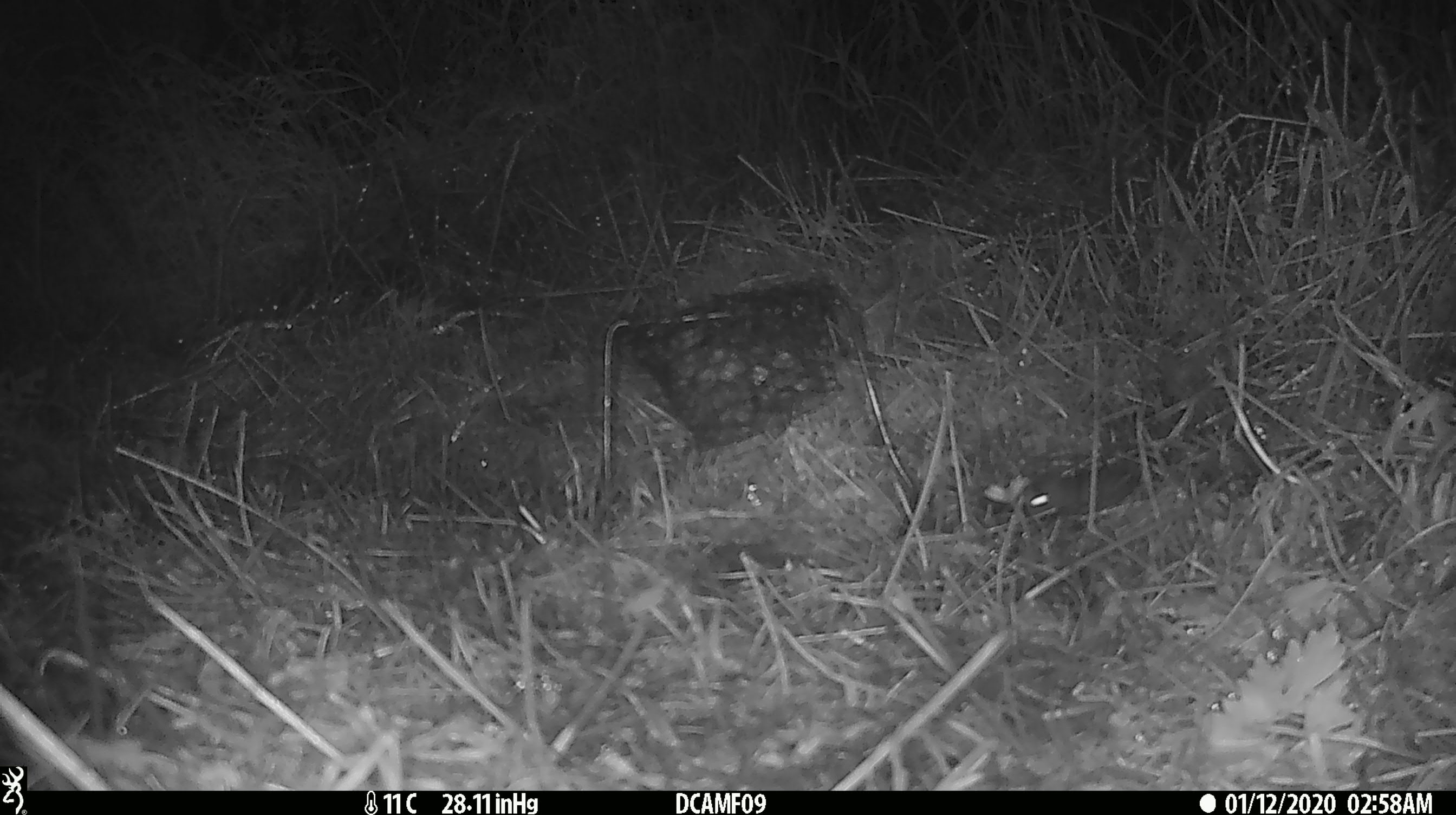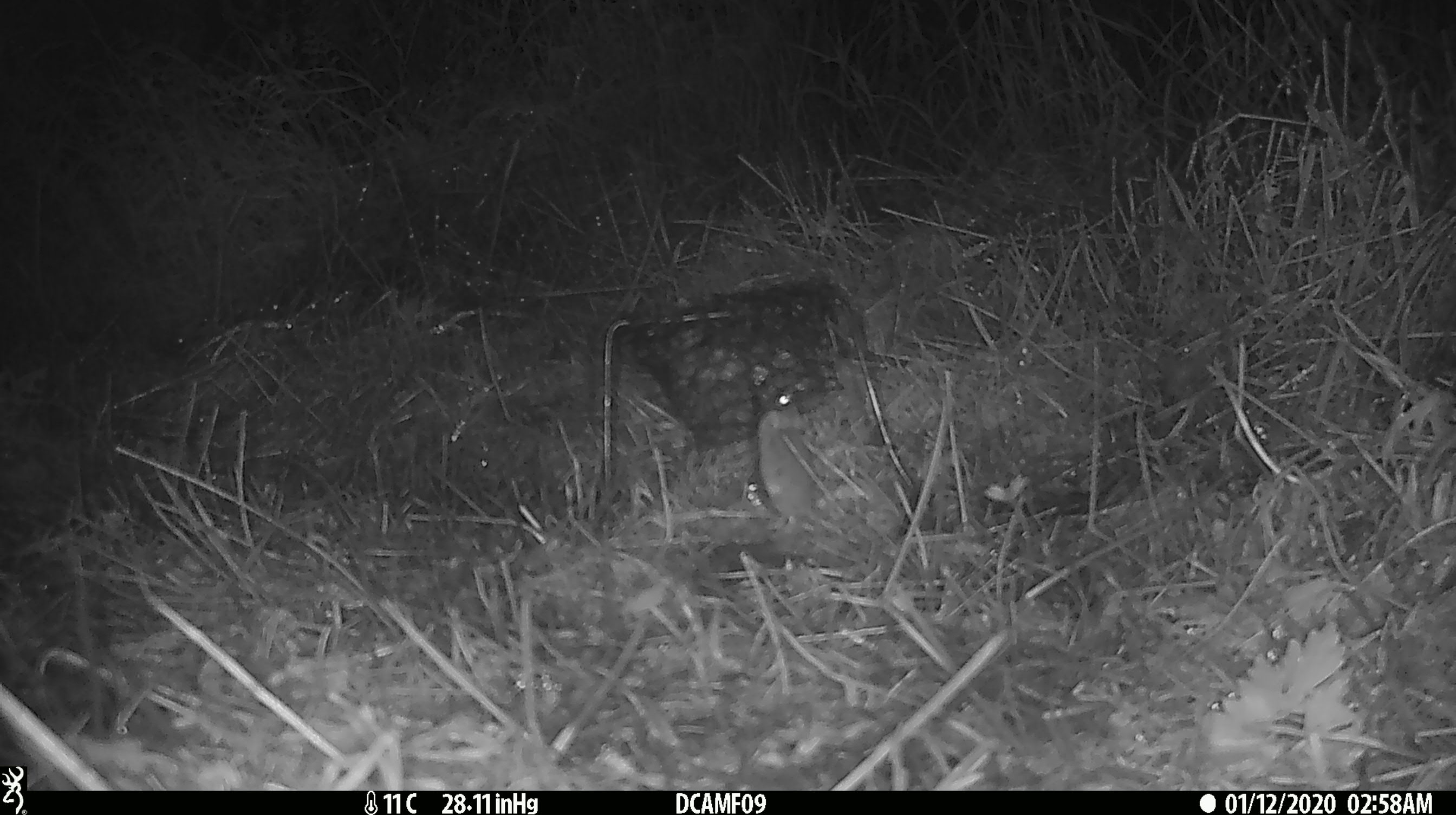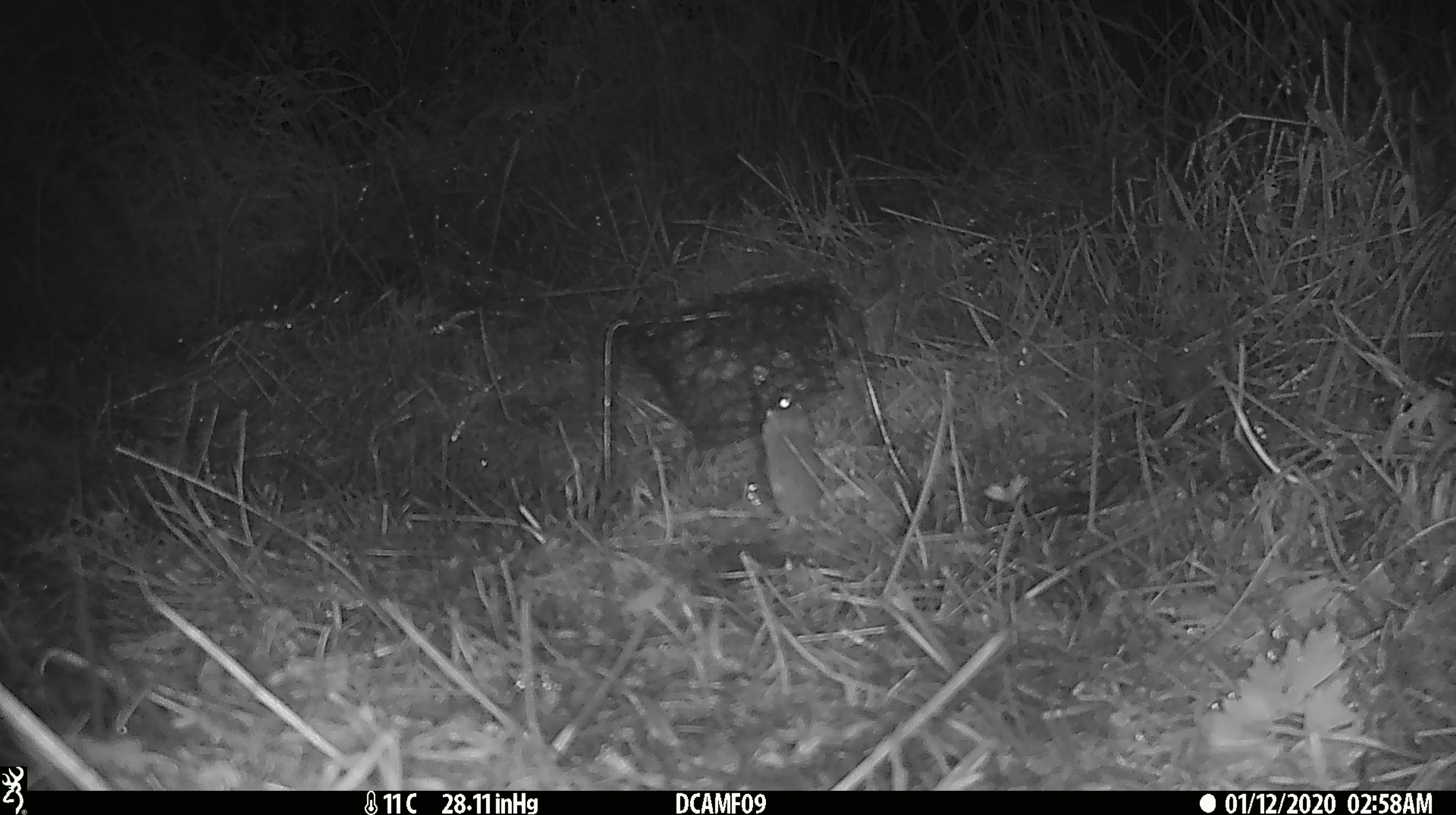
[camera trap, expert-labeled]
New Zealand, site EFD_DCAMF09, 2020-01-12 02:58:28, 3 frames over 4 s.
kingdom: Animalia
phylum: Chordata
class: Mammalia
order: Rodentia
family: Muridae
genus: Mus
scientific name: Mus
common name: mouse